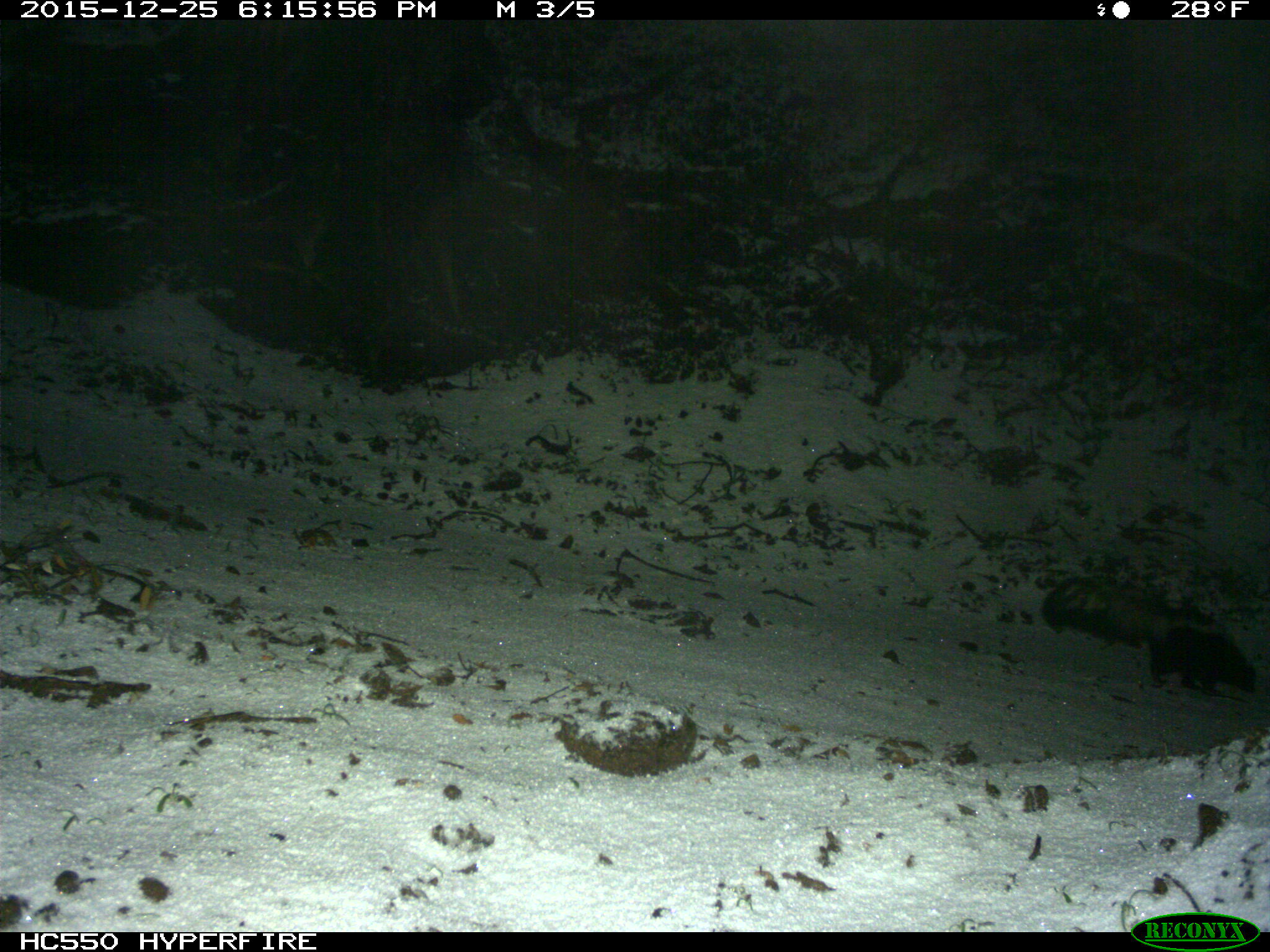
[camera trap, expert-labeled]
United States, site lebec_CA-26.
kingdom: Animalia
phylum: Chordata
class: Mammalia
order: Carnivora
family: Mephitidae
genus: Mephitis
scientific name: Mephitis mephitis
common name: striped skunk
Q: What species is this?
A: Mephitis mephitis (striped skunk).